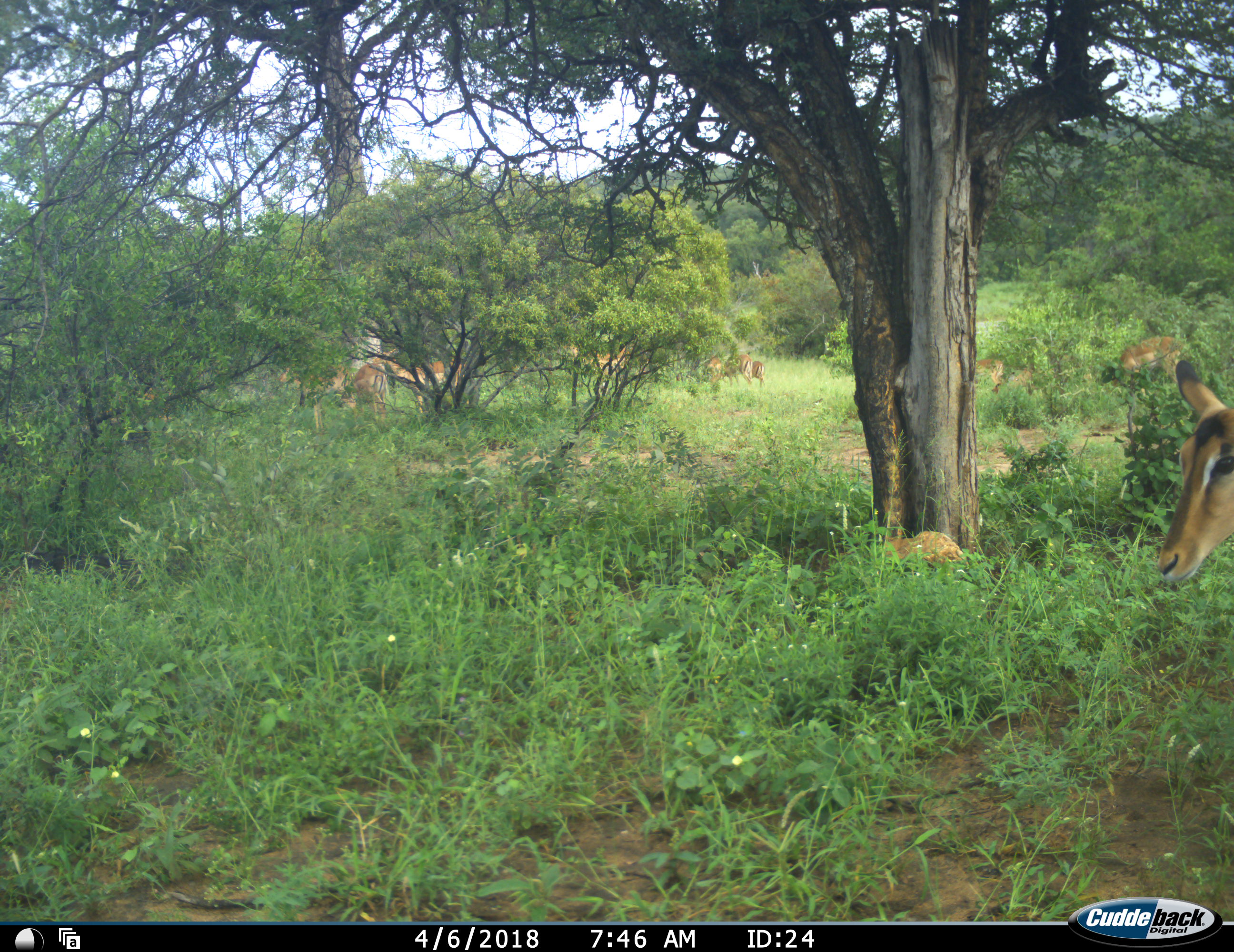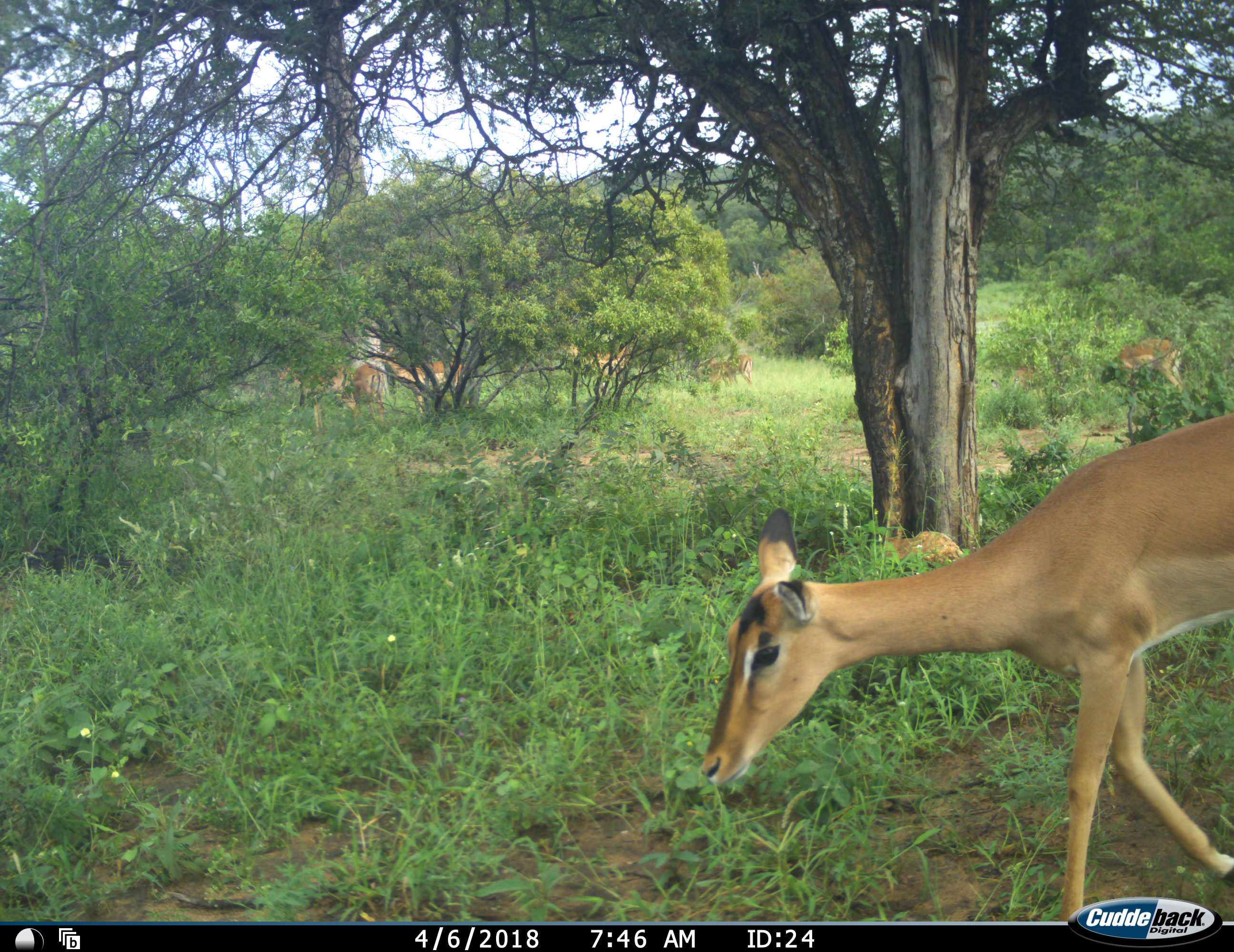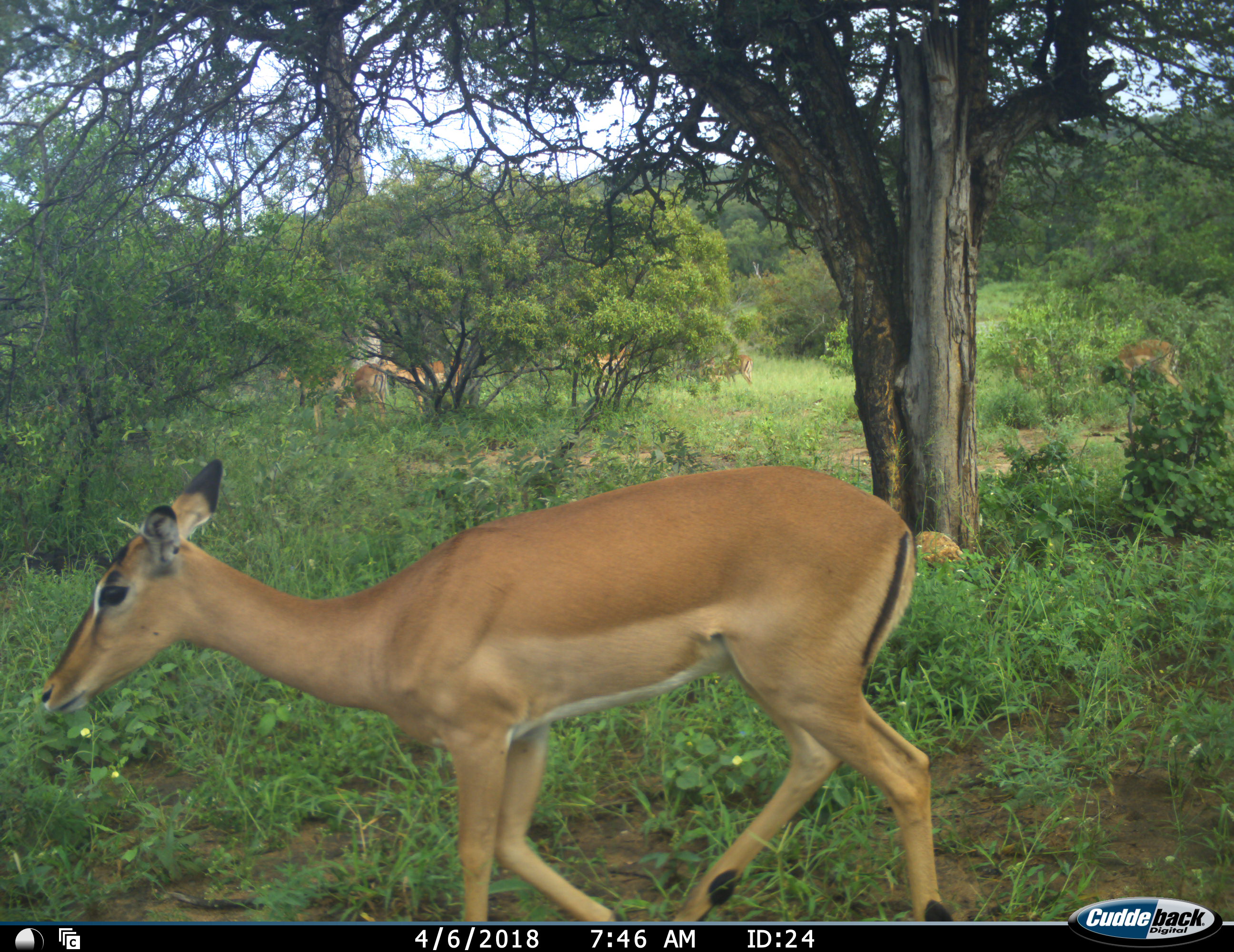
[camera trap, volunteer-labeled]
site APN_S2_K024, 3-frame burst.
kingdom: Animalia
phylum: Chordata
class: Mammalia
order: Artiodactyla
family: Bovidae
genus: Aepyceros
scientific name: Aepyceros melampus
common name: impala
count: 7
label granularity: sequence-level